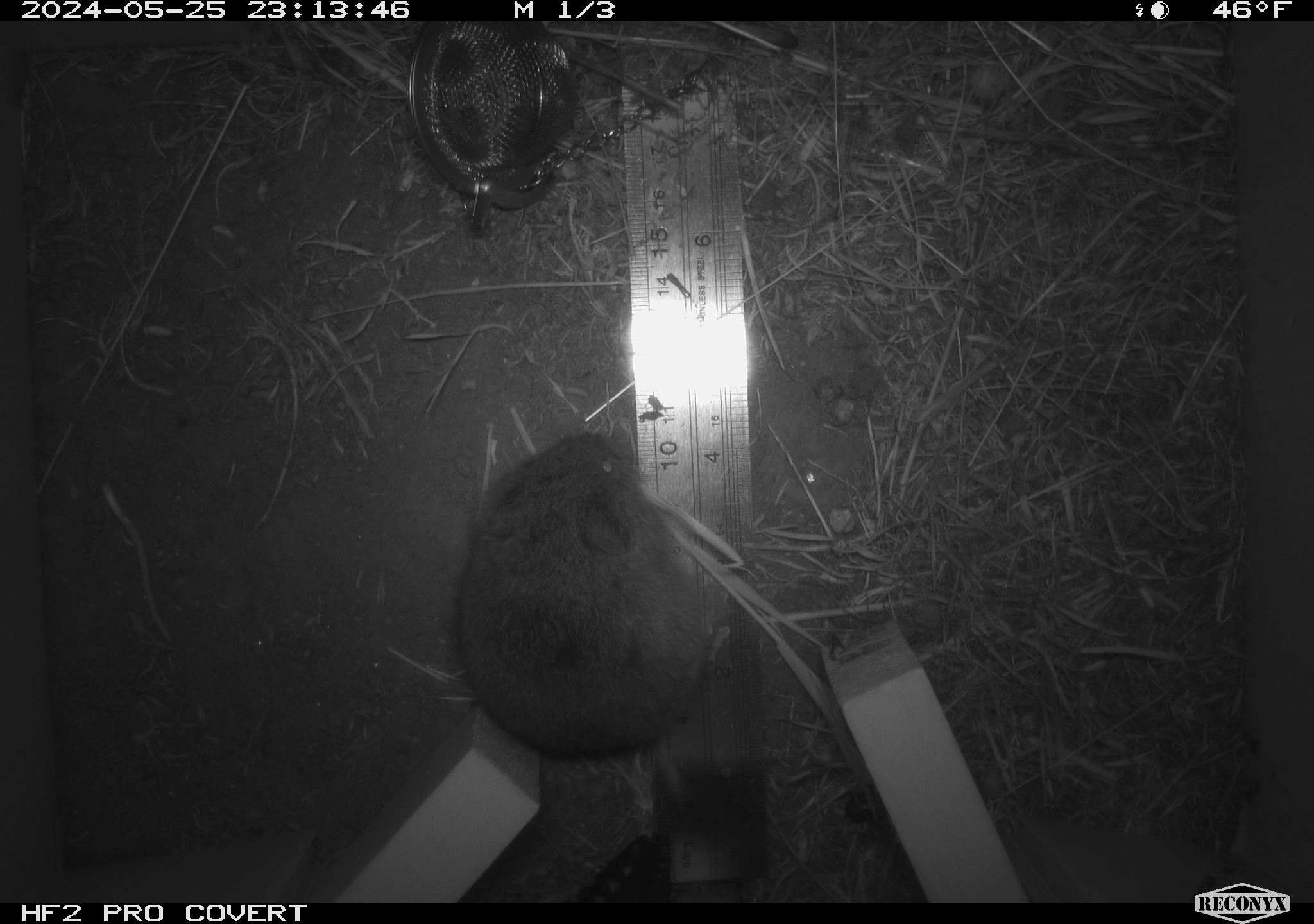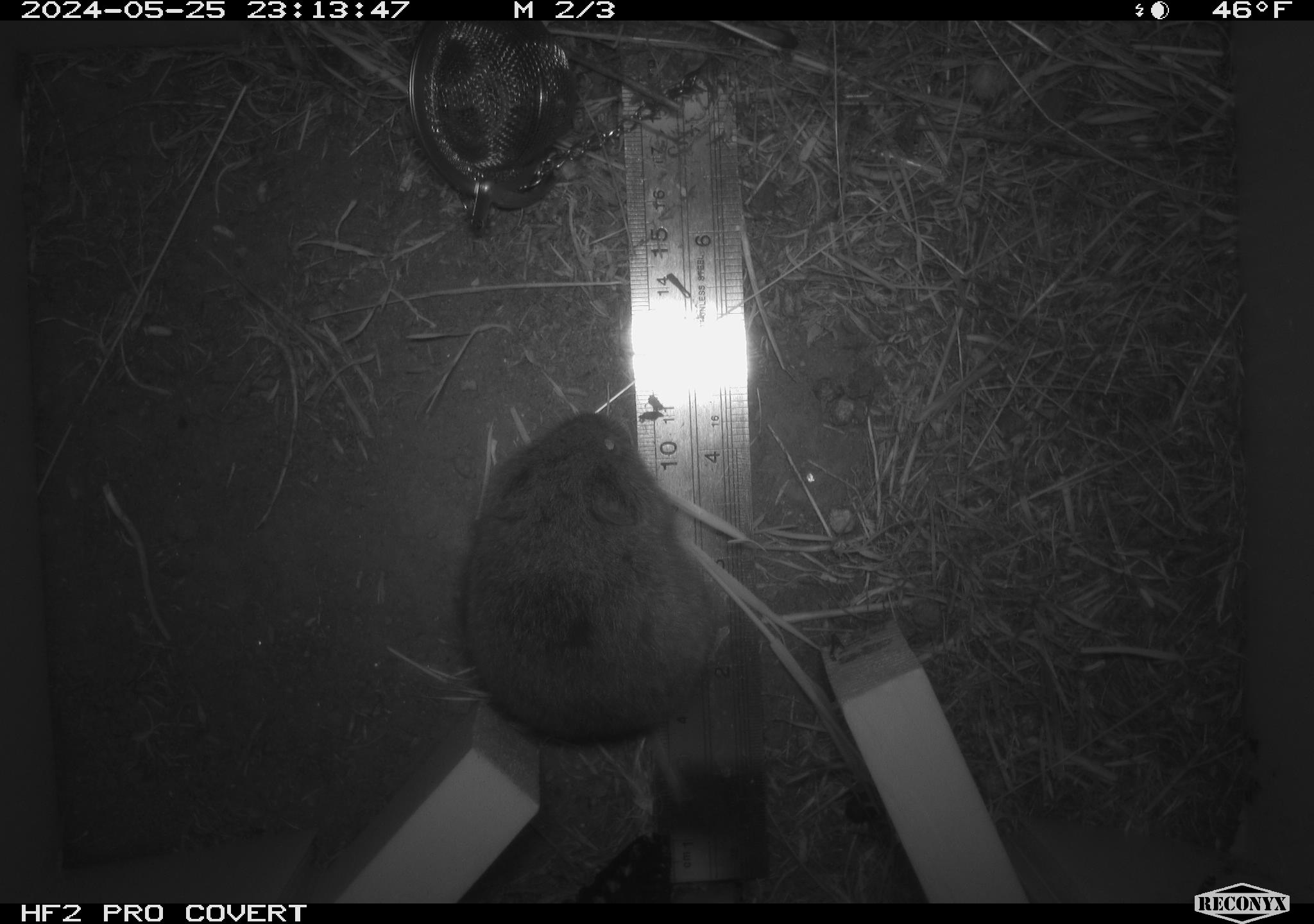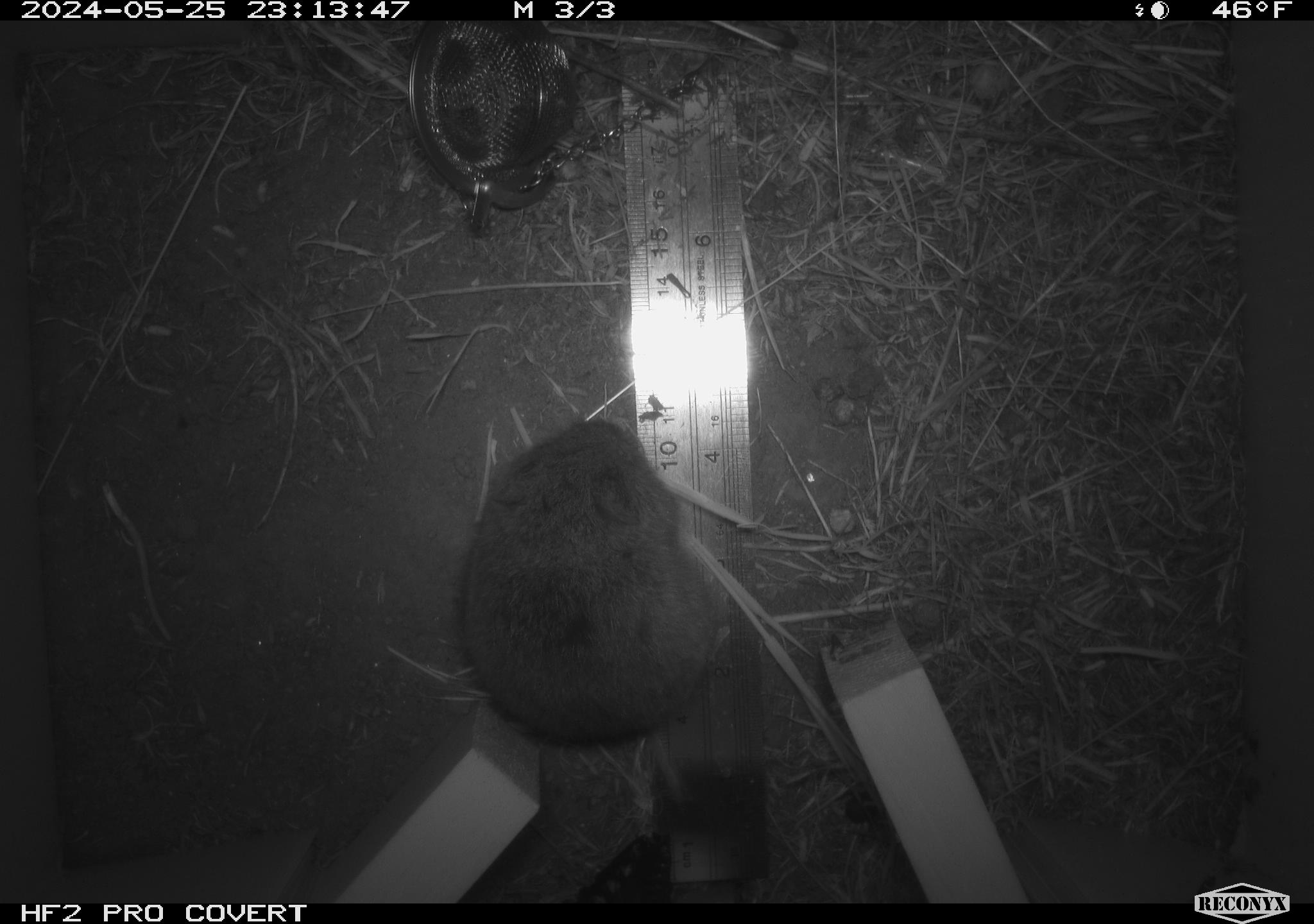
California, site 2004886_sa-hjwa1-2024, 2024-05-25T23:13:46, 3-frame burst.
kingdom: Animalia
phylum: Chordata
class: Mammalia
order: Rodentia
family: Cricetidae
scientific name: Cricetidae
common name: hamsters, voles, lemmings, and allies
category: cricetidae family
Cricetidae family (hamsters, voles, lemmings, and allies) (Cricetidae).